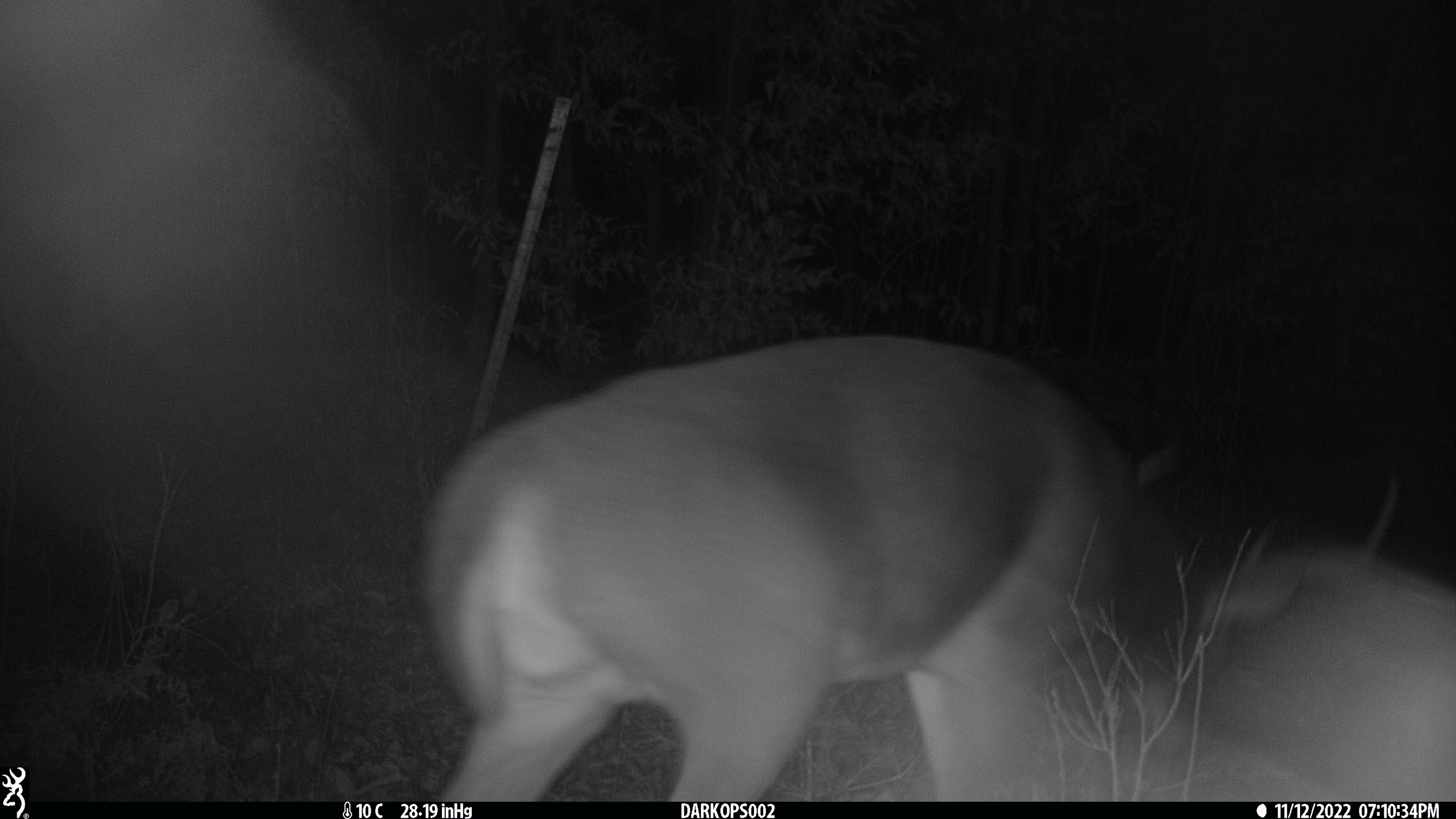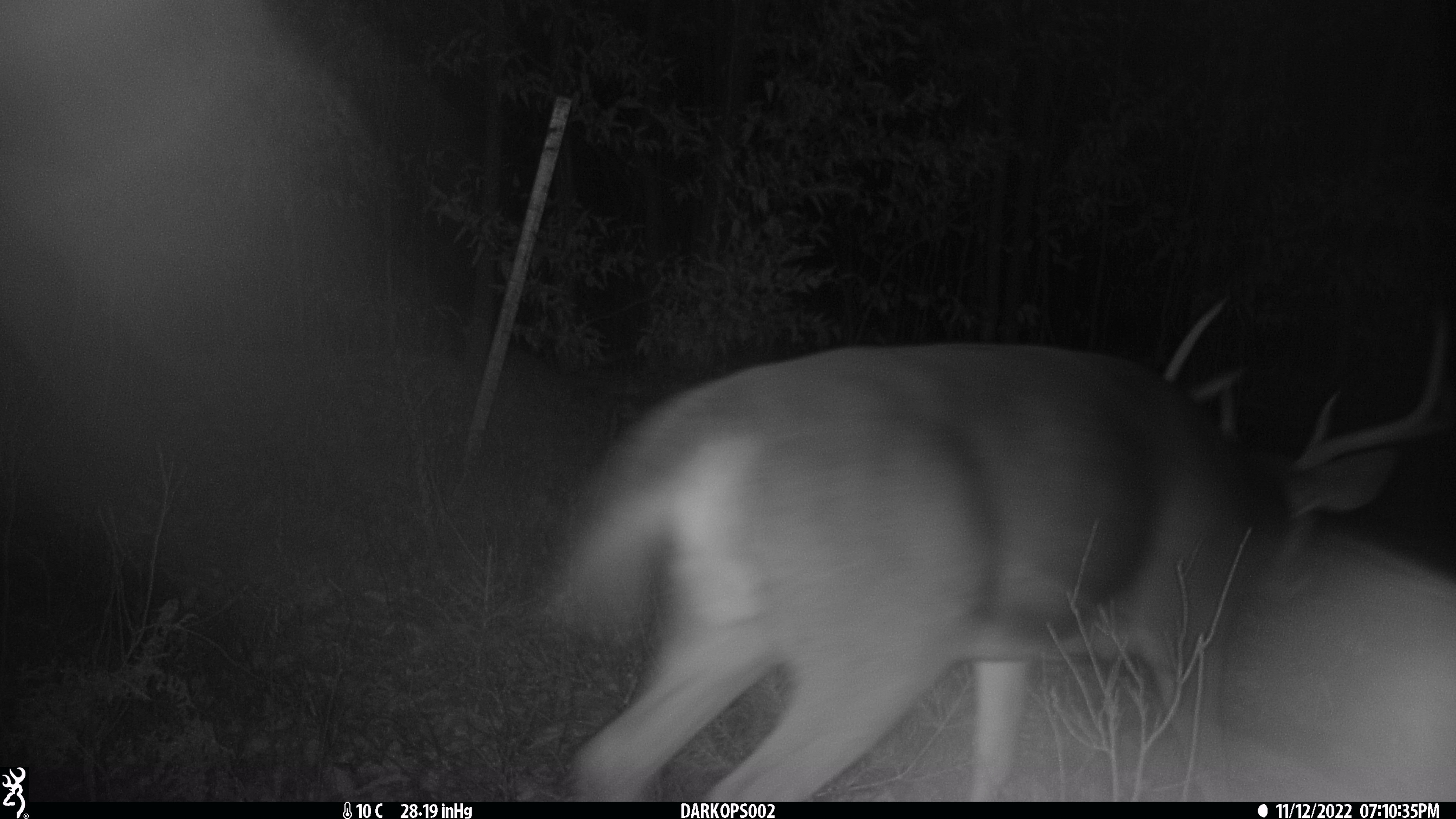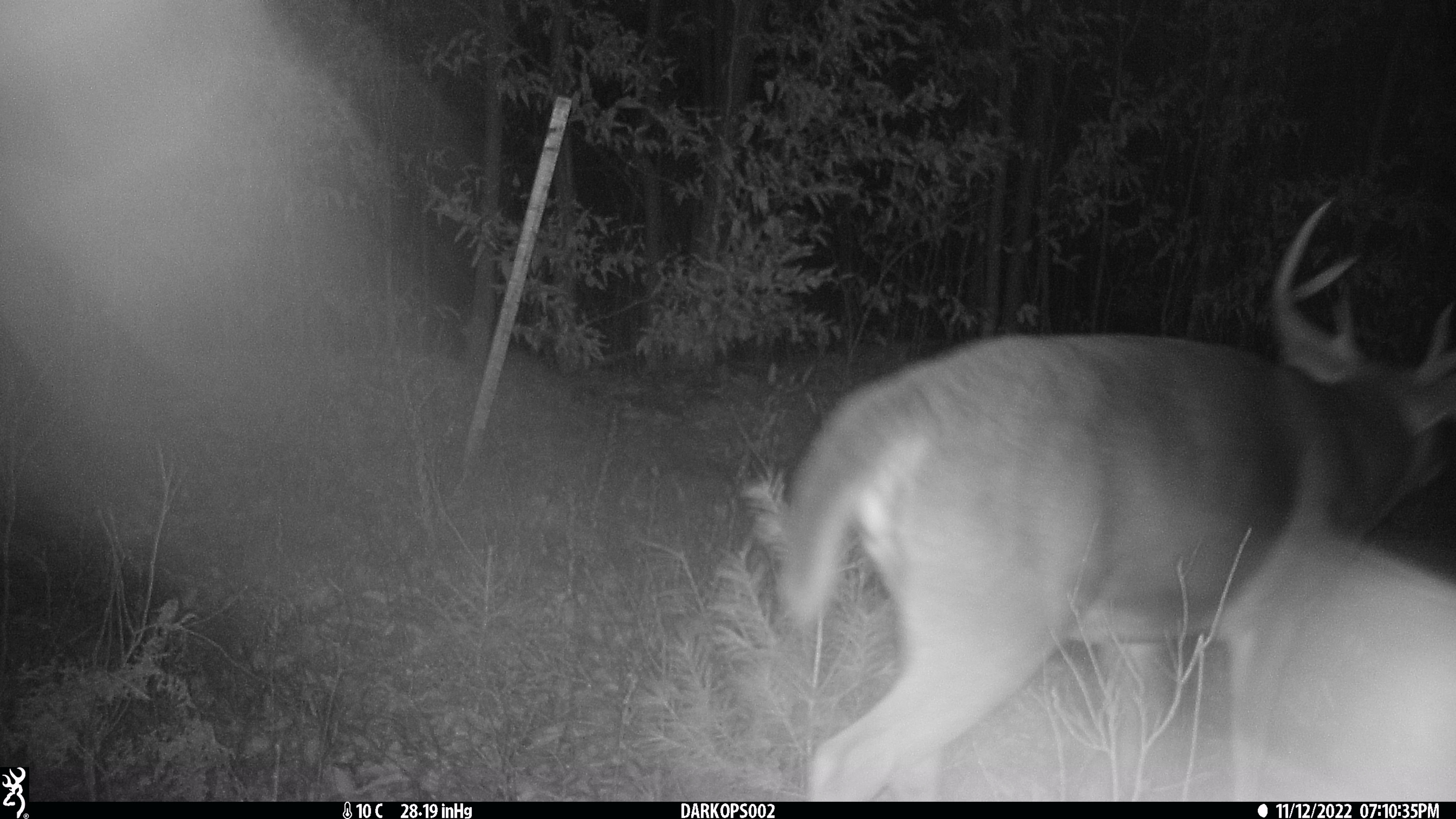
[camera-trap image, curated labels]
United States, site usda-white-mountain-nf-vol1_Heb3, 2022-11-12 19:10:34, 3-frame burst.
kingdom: Animalia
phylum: Chordata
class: Mammalia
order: Artiodactyla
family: Cervidae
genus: Odocoileus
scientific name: Odocoileus virginianus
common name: white-tailed deer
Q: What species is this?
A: White-tailed deer (Odocoileus virginianus).